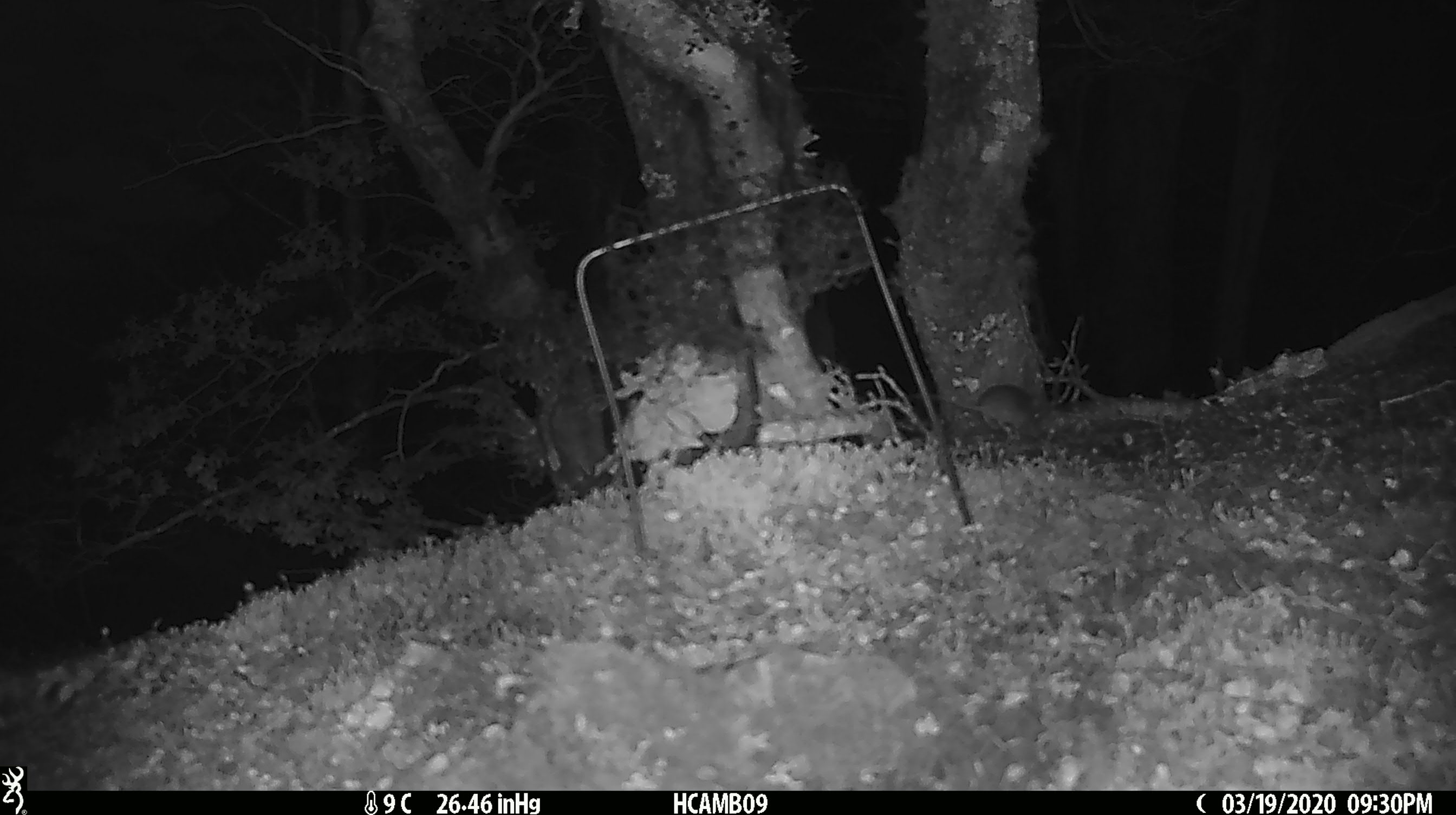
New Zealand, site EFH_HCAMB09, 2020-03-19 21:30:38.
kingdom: Animalia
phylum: Chordata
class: Mammalia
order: Rodentia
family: Muridae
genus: Mus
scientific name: Mus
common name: mouse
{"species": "mouse (Mus)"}